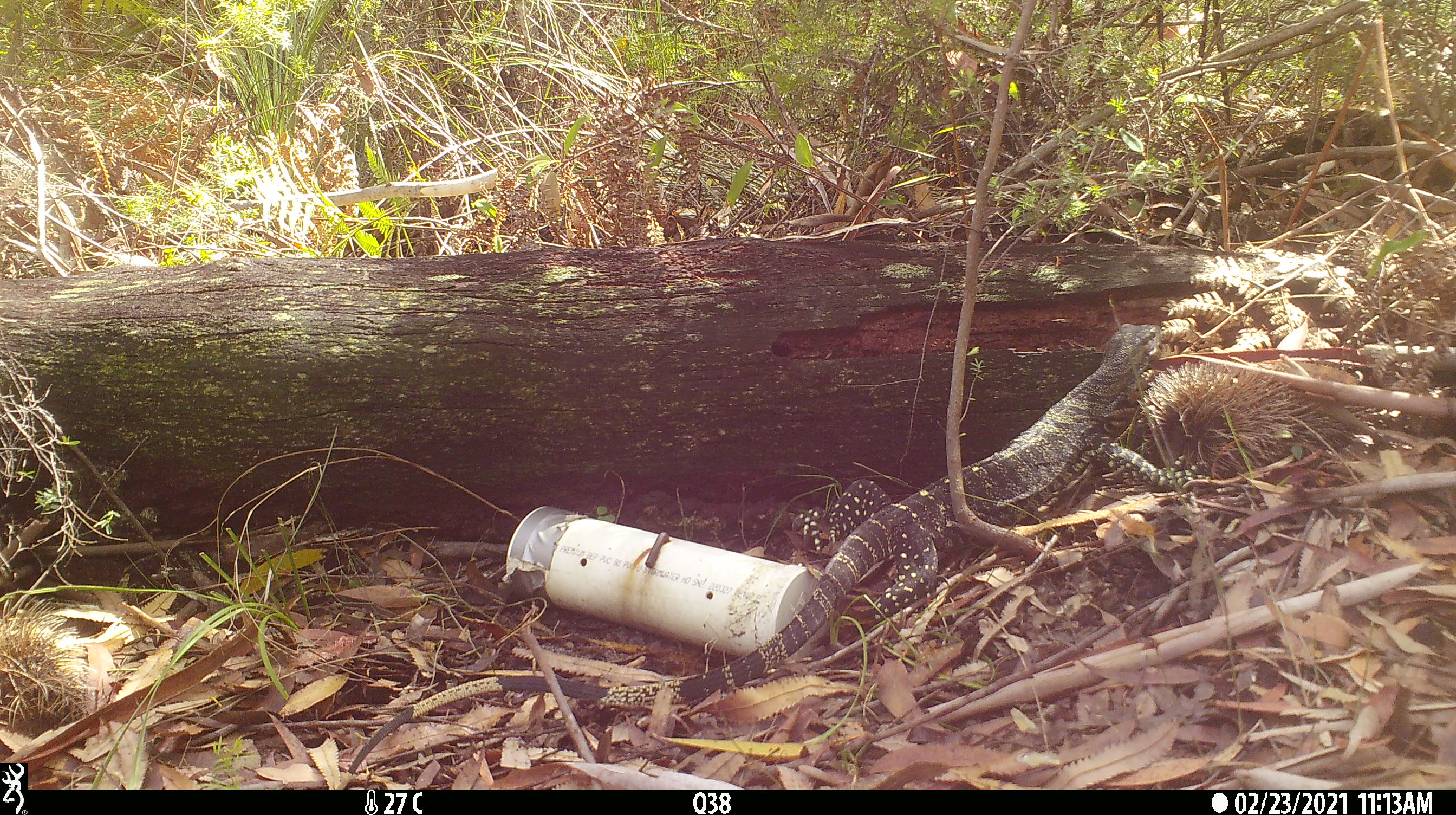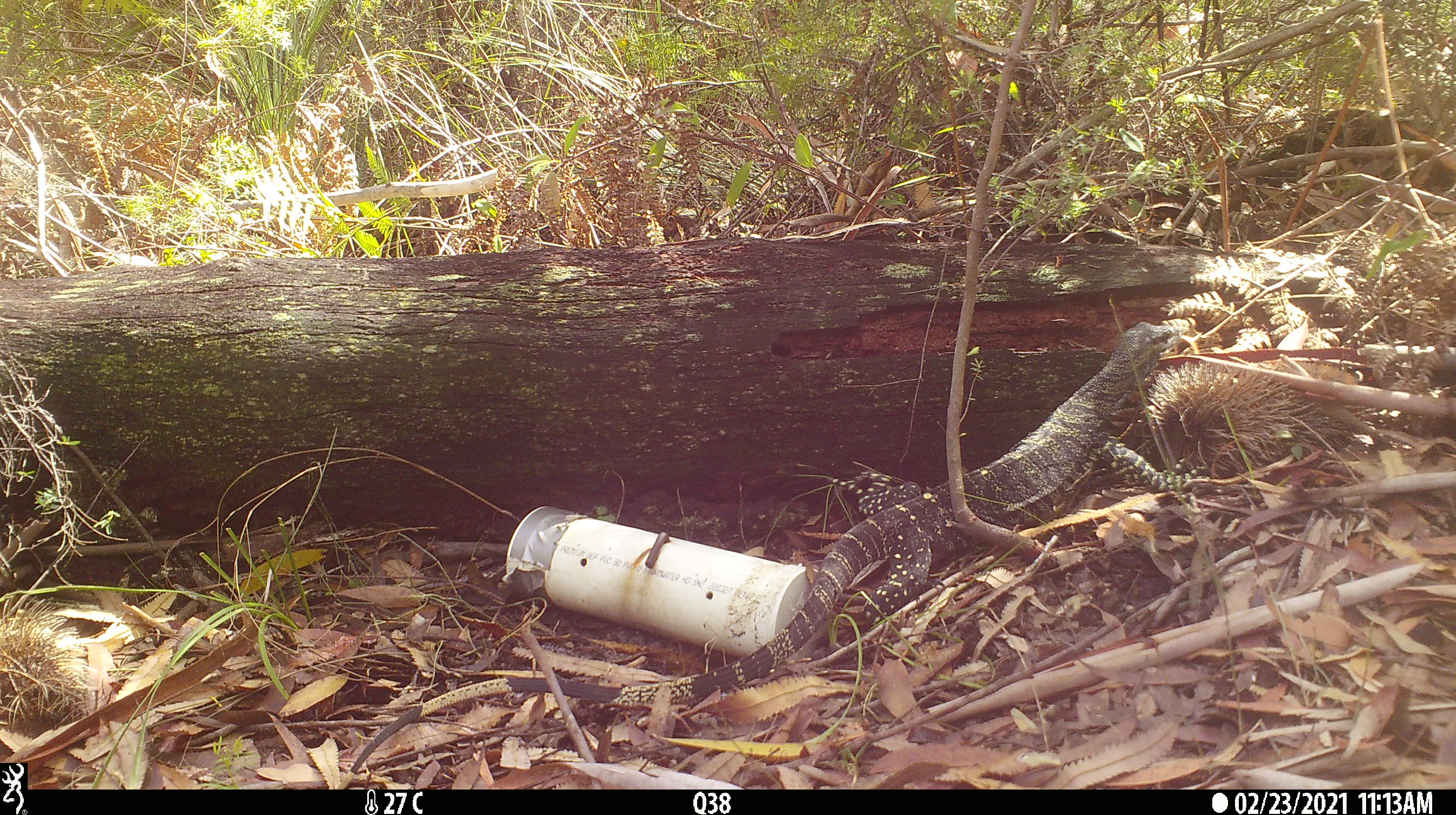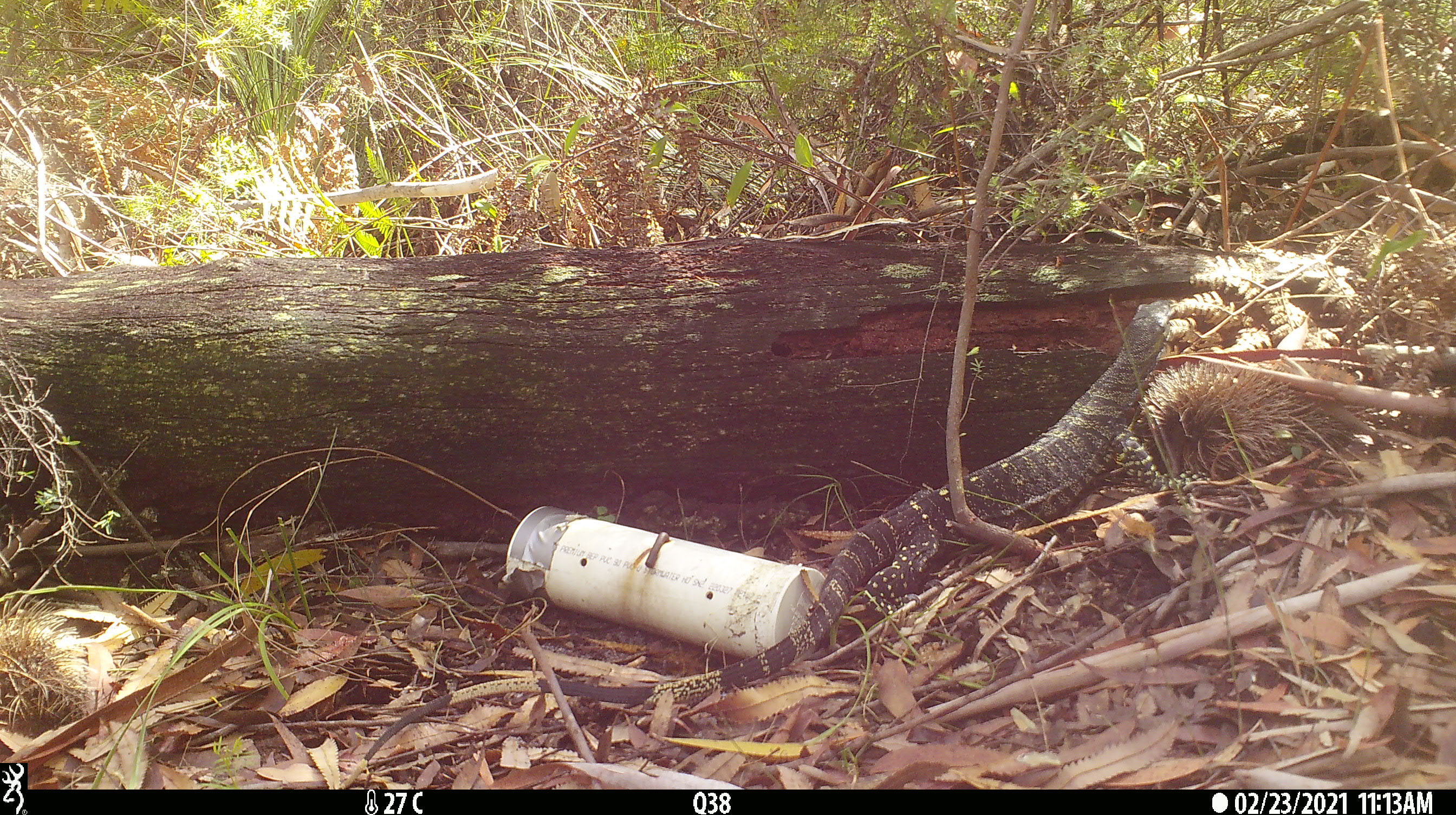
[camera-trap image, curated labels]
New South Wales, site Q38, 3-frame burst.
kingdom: Animalia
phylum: Chordata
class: Reptilia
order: Squamata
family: Varanidae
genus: Varanus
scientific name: Varanus varius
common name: lace monitor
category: goanna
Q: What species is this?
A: Goanna (lace monitor) (Varanus varius).